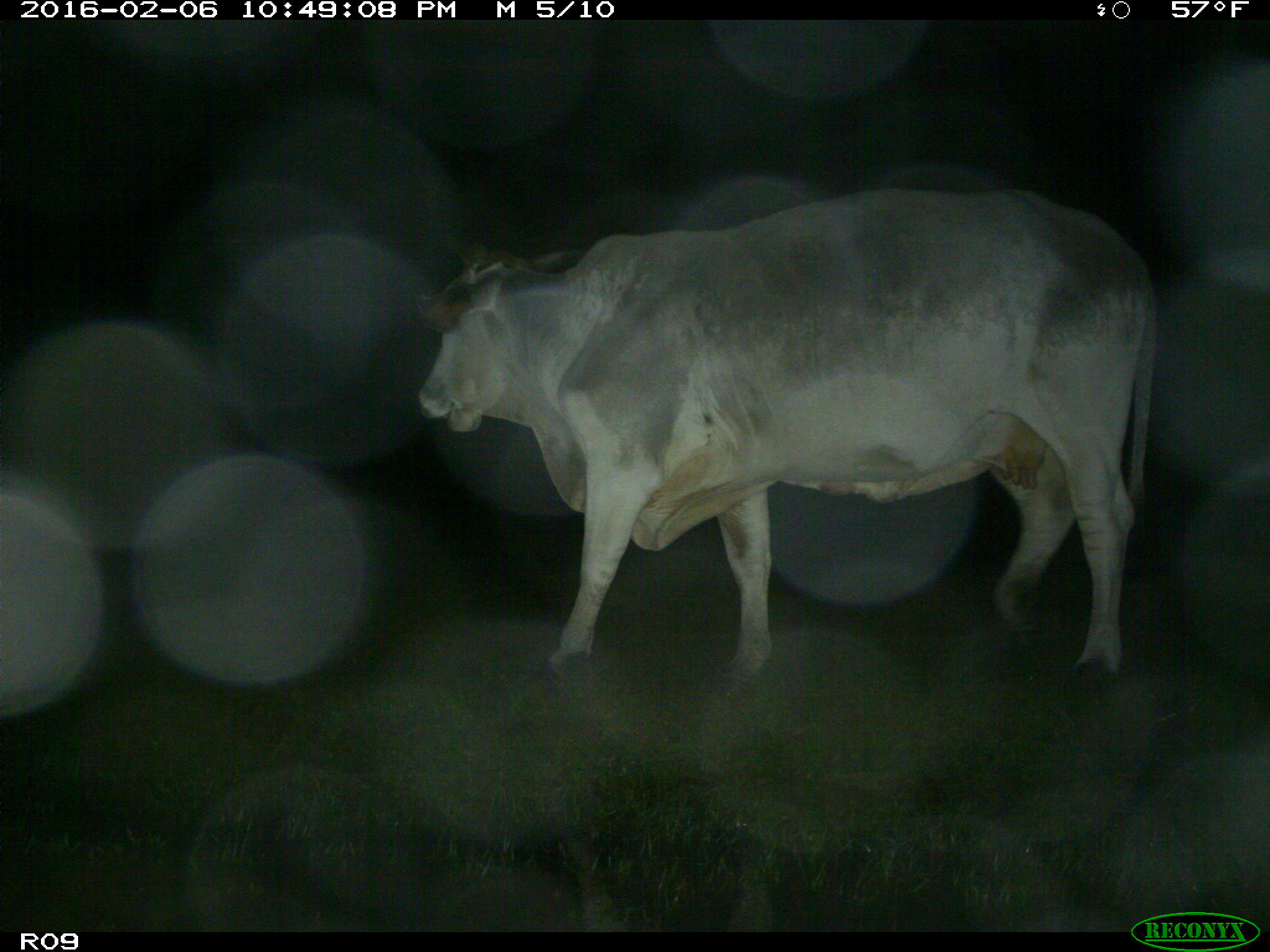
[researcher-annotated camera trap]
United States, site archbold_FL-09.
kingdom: Animalia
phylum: Chordata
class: Mammalia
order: Artiodactyla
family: Bovidae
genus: Bos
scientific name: Bos taurus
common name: domestic cow